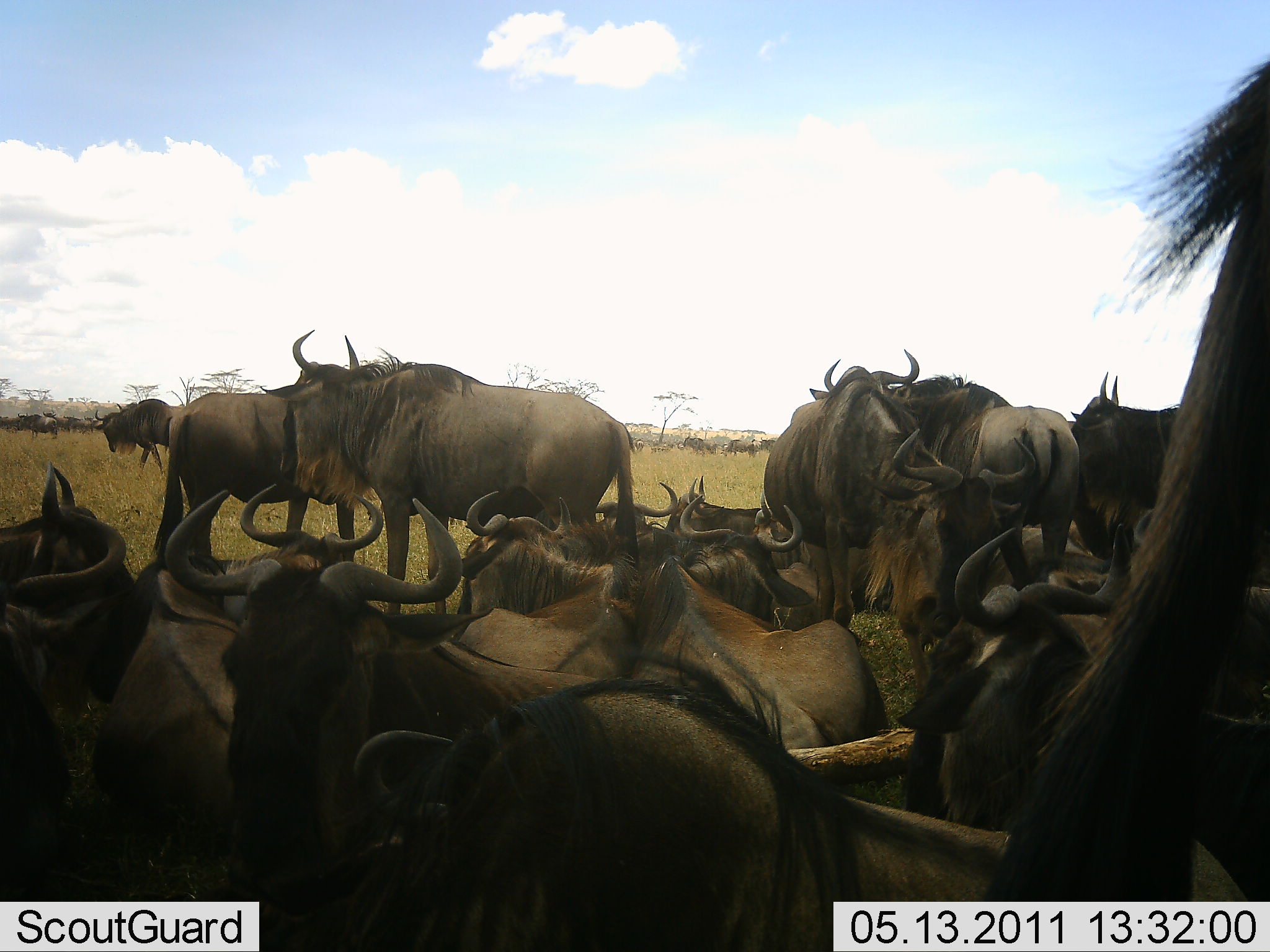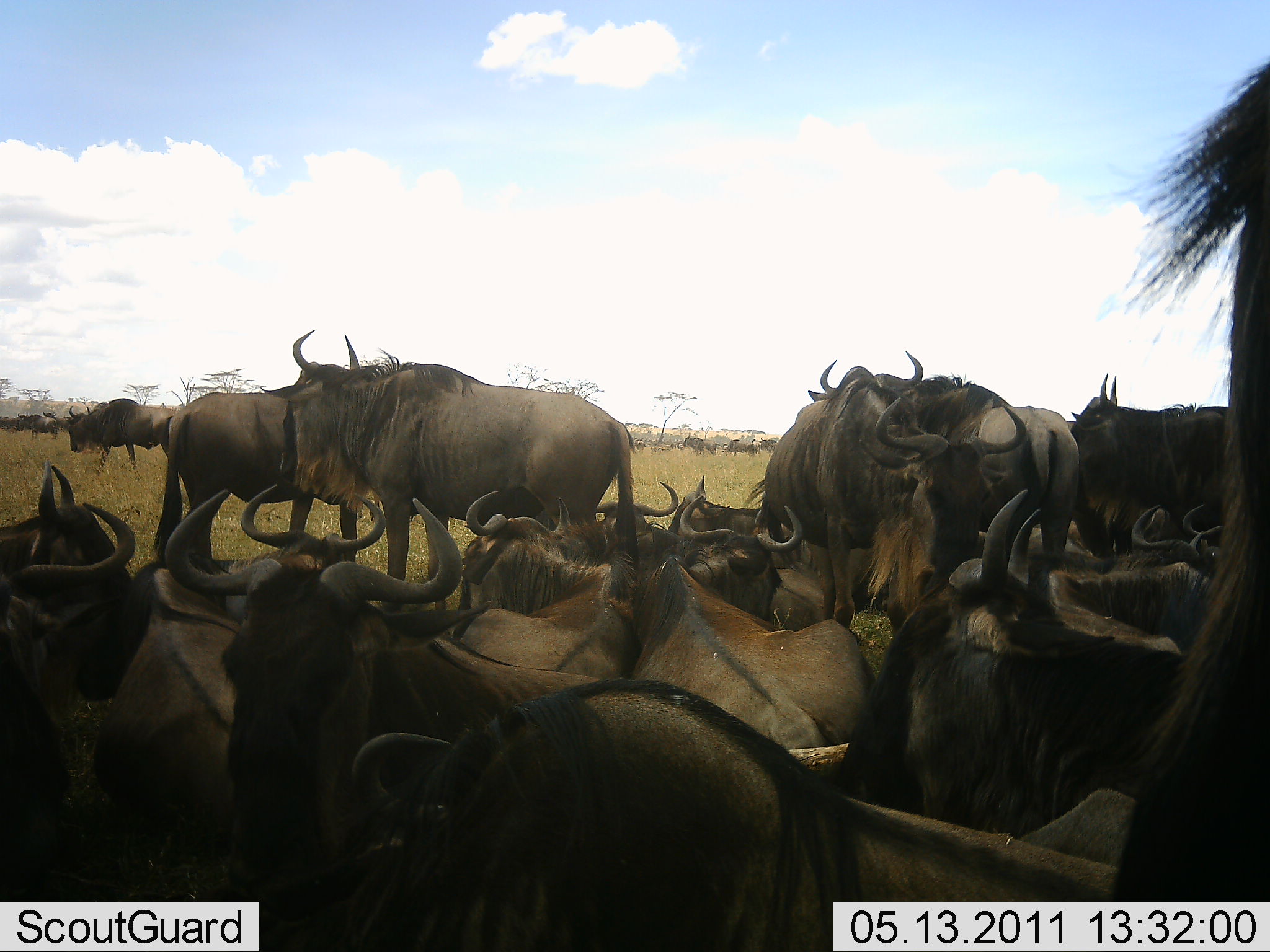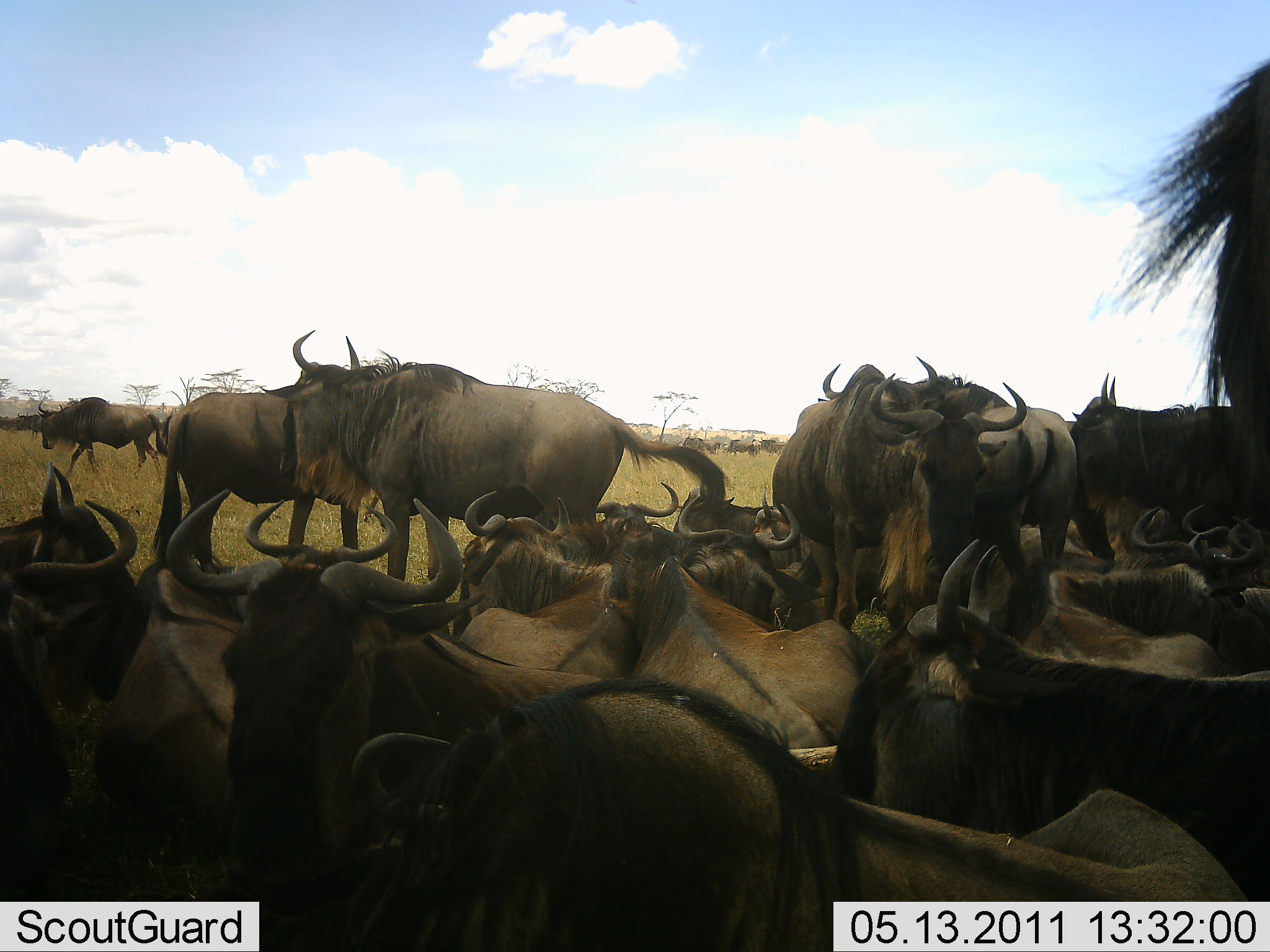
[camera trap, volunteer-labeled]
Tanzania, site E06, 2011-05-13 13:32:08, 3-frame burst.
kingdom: Animalia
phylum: Chordata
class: Mammalia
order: Artiodactyla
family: Bovidae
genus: Connochaetes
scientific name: Connochaetes taurinus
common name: blue wildebeest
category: wildebeest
Wildebeest (blue wildebeest) (Connochaetes taurinus), count 11-50. Behavior (volunteer vote fractions): standing 80%, resting 90%, moving 50%, interacting 30%. Young present (vote fraction): 0%. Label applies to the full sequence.